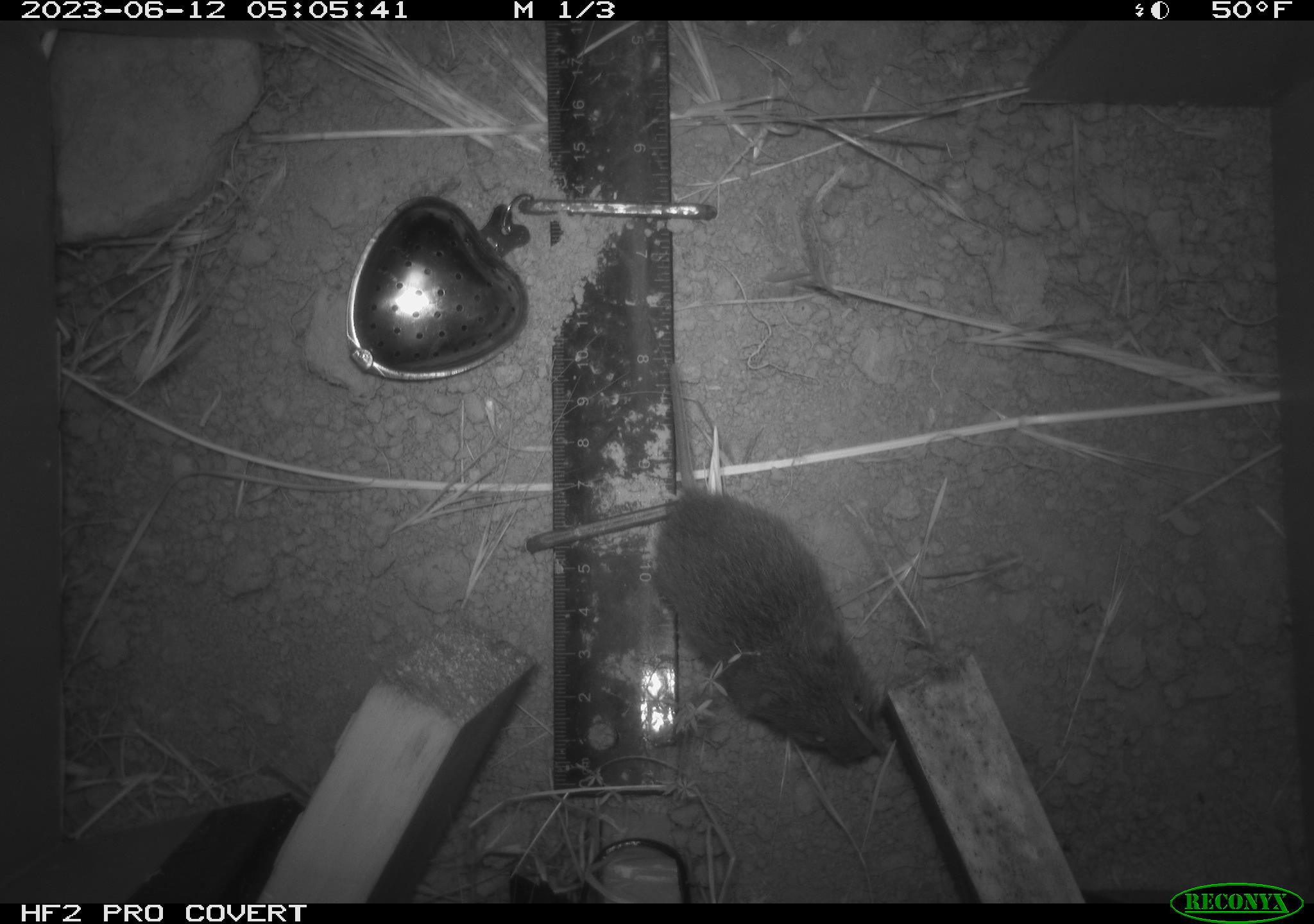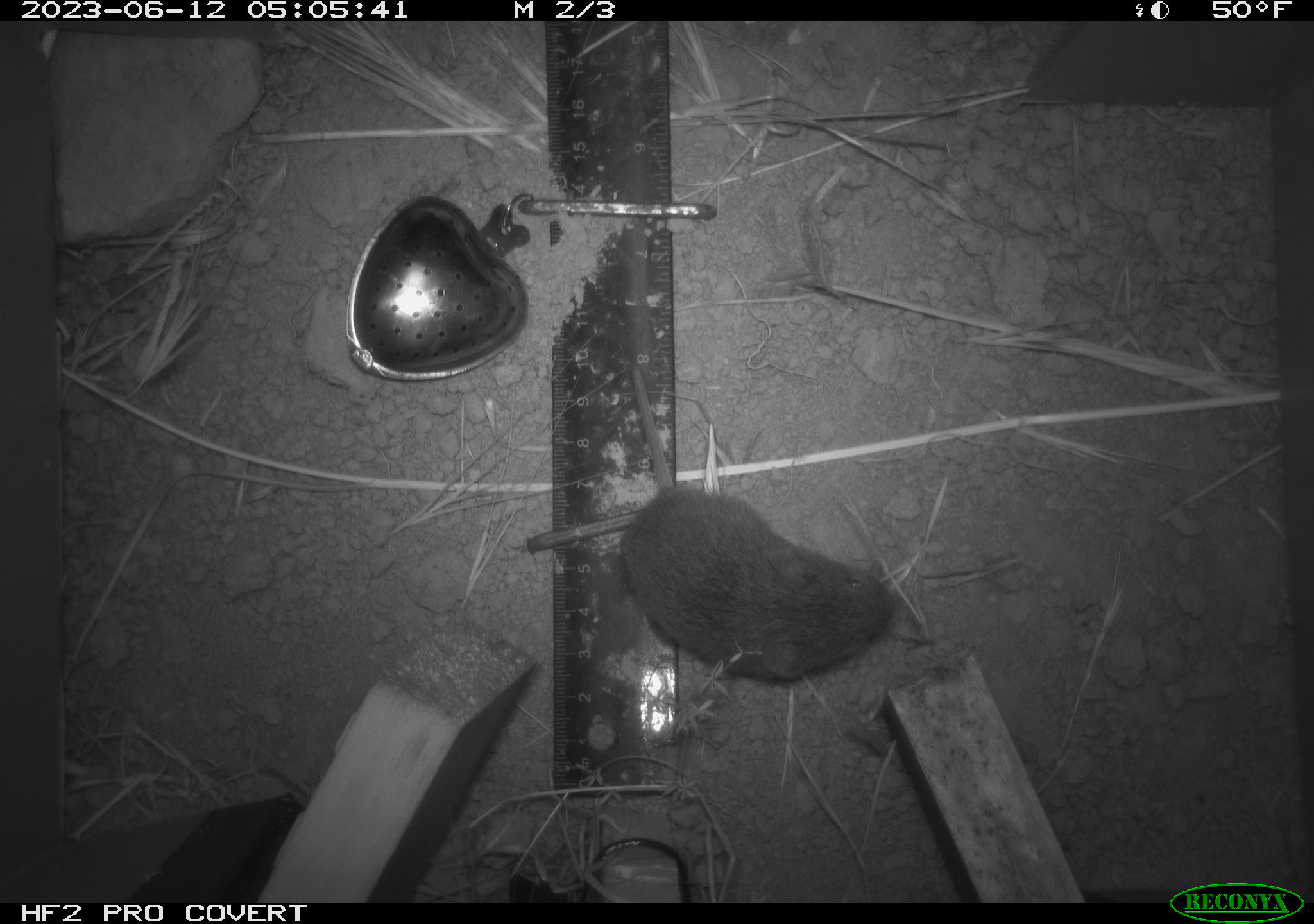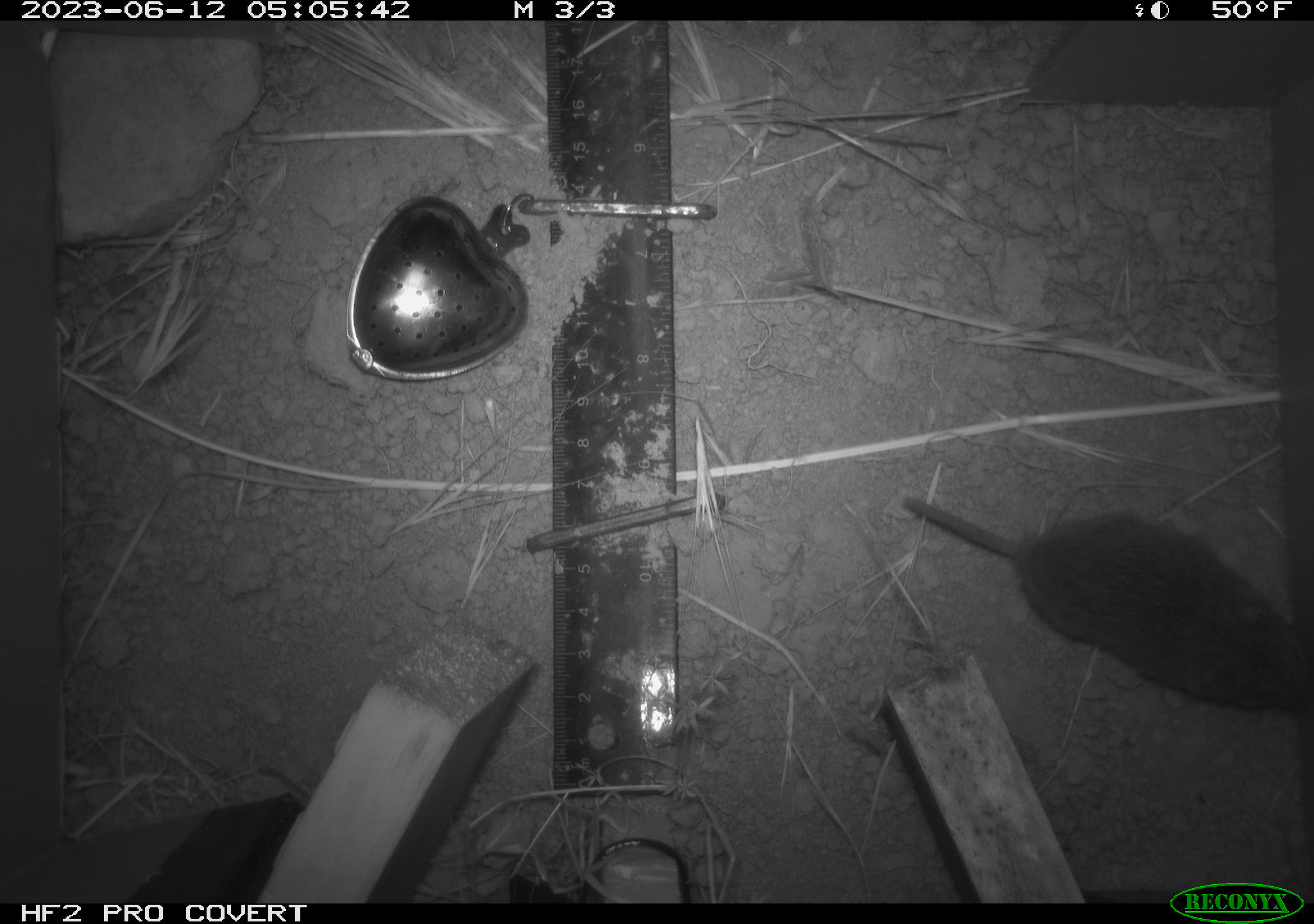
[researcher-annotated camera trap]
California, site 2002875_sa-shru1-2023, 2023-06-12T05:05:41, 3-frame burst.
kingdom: Animalia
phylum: Chordata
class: Mammalia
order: Rodentia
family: Cricetidae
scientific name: Arvicolinae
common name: voles, lemmings, and muskrats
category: arvicolinae subfamily